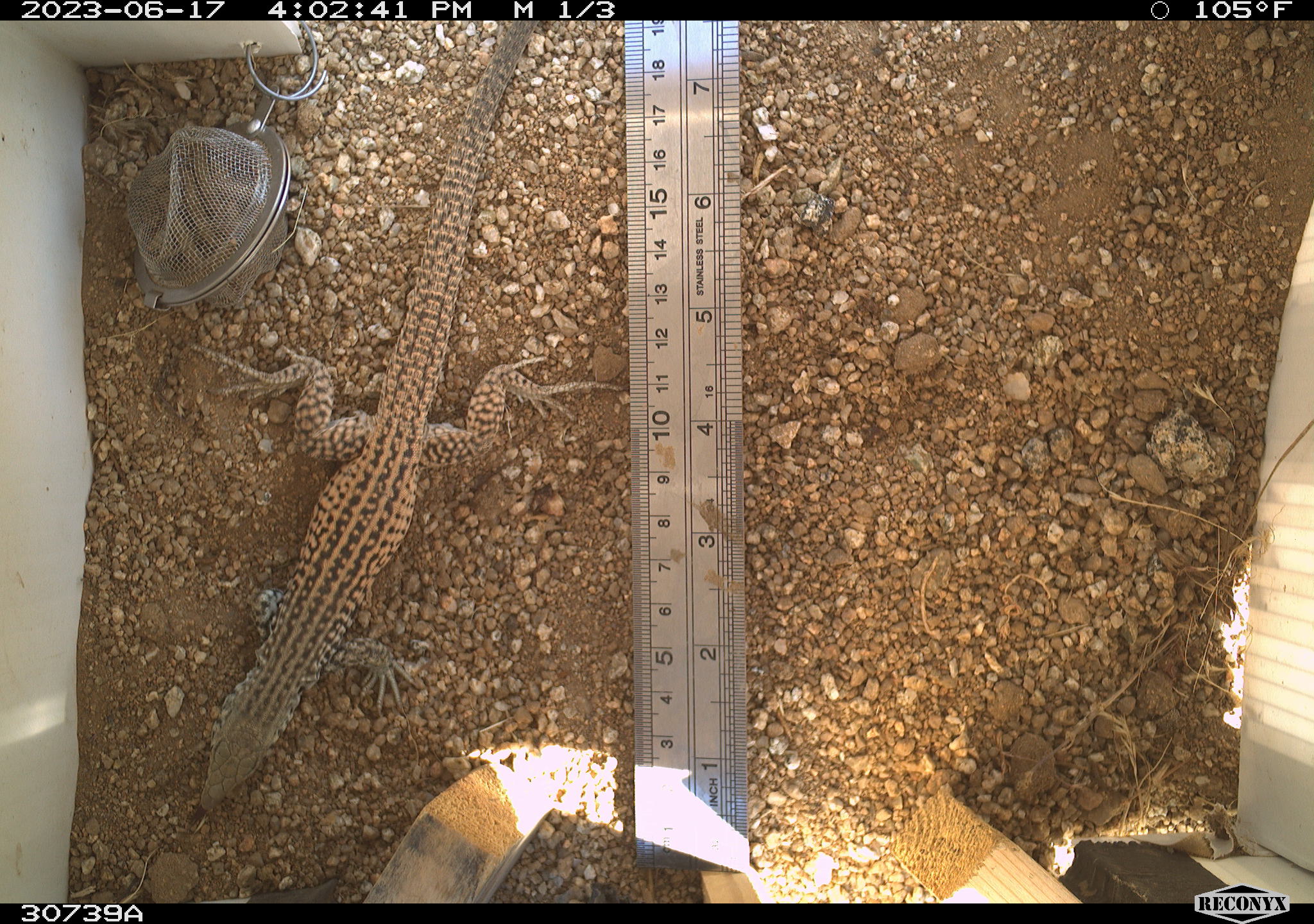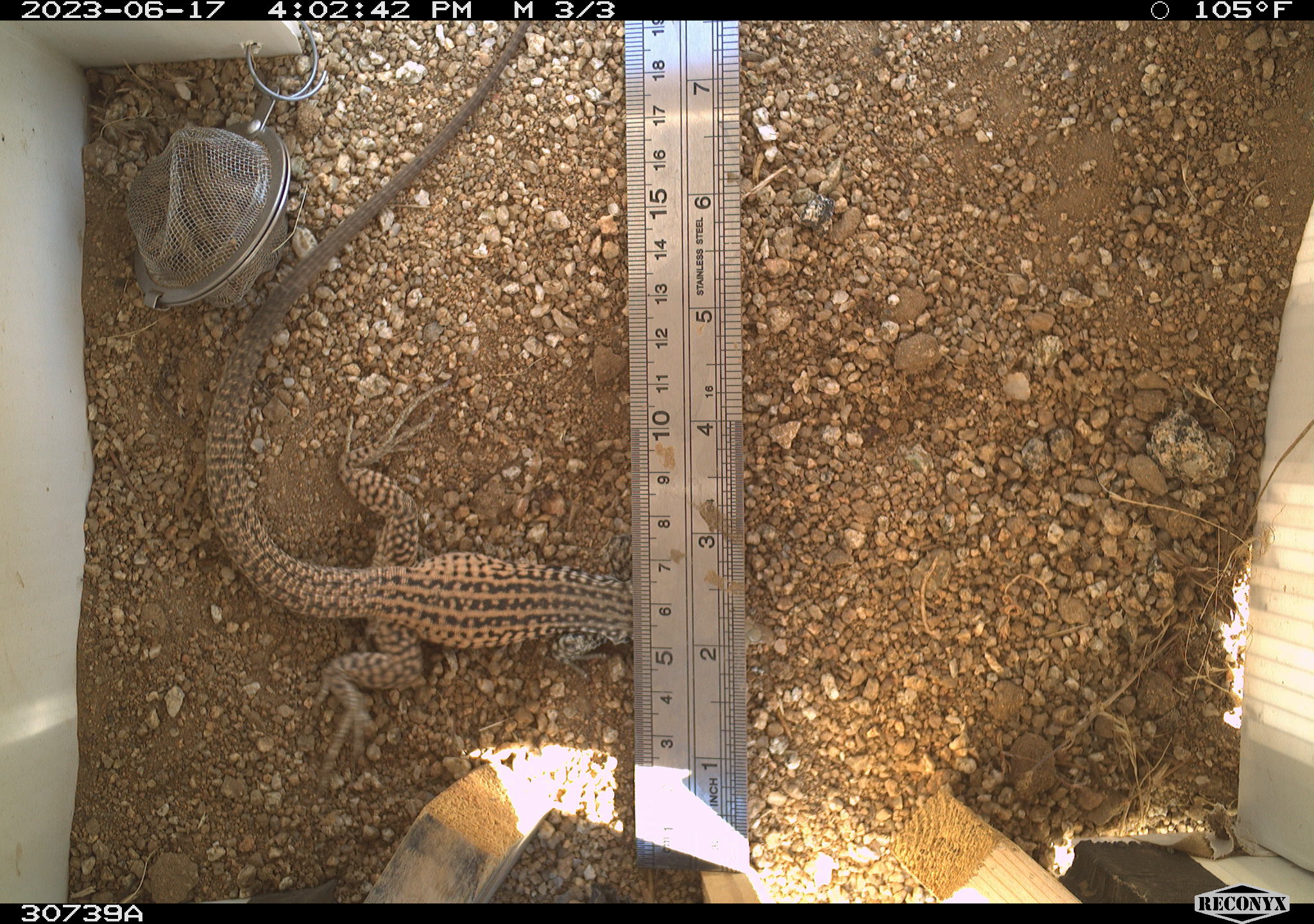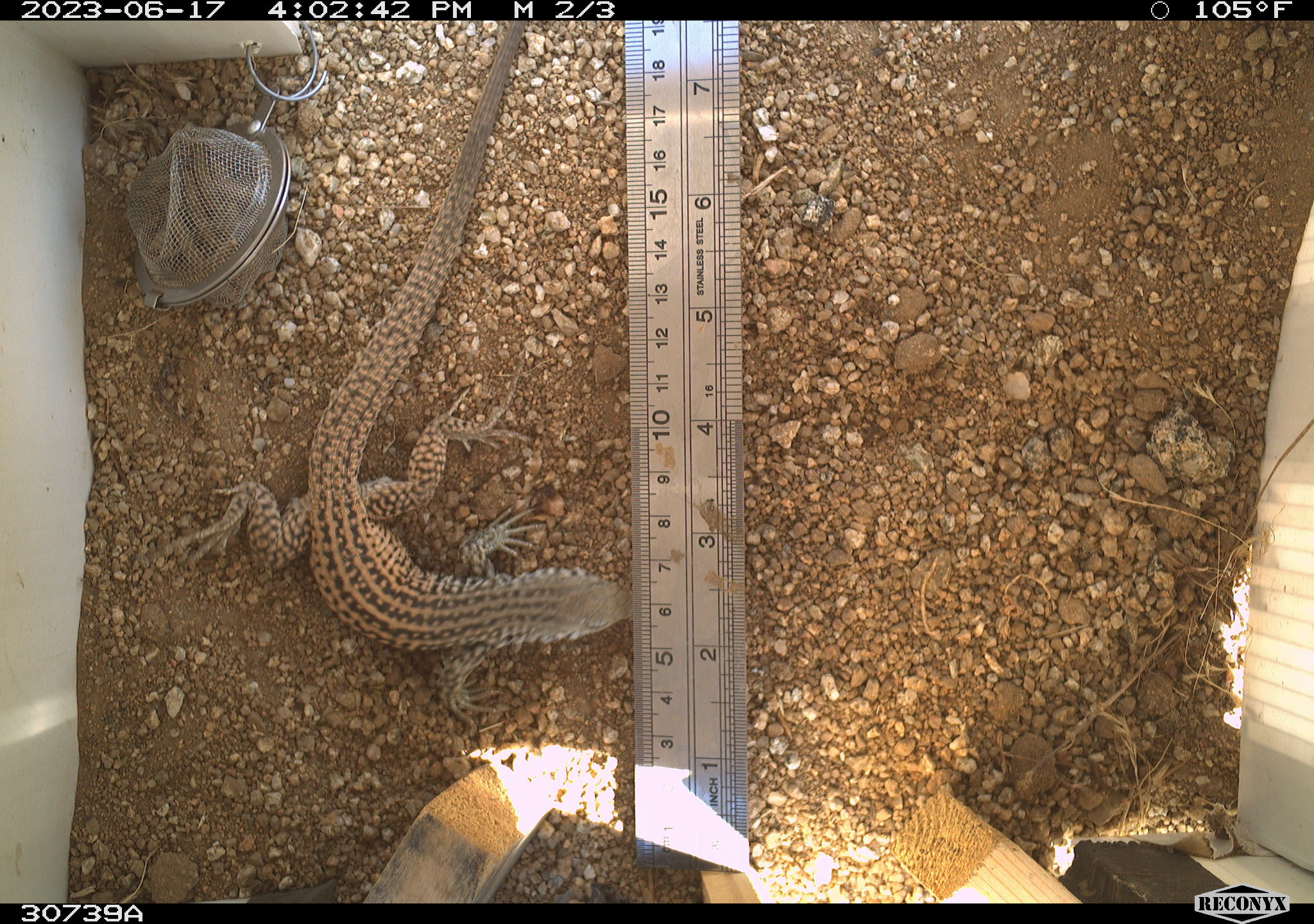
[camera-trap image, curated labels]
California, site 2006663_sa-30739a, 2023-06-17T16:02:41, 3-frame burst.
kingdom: Animalia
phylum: Chordata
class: Reptilia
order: Squamata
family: Teiidae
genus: Aspidoscelis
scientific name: Aspidoscelis tigris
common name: western whiptail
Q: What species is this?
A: Western whiptail (Aspidoscelis tigris).